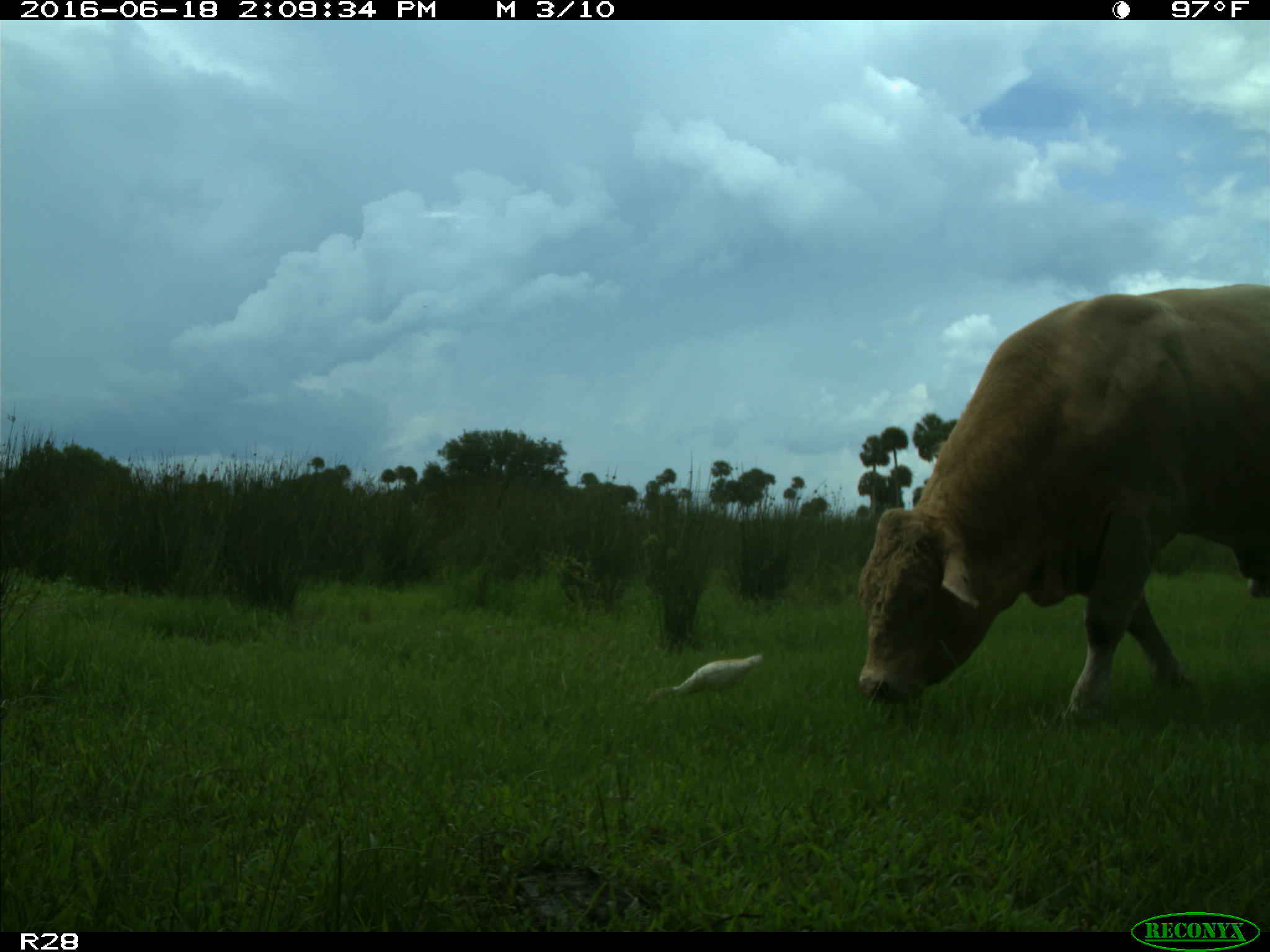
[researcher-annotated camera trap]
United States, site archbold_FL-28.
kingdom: Animalia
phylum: Chordata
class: Mammalia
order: Artiodactyla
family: Bovidae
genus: Bos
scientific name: Bos taurus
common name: domestic cow